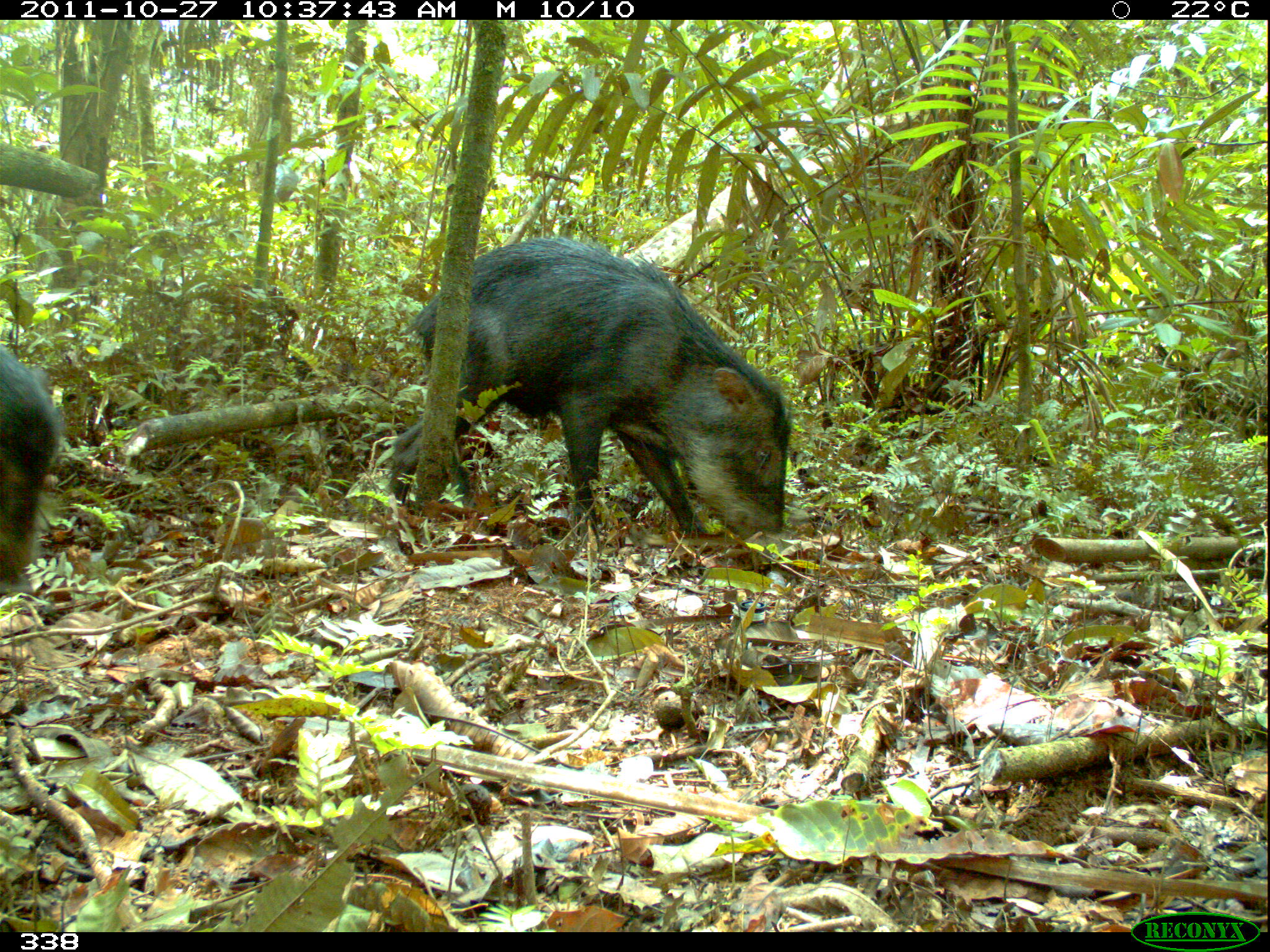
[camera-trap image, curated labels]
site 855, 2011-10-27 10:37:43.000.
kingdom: Animalia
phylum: Chordata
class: Mammalia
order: Artiodactyla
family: Tayassuidae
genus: Tayassu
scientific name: Tayassu pecari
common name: white-lipped peccary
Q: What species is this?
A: Tayassu pecari (white-lipped peccary).